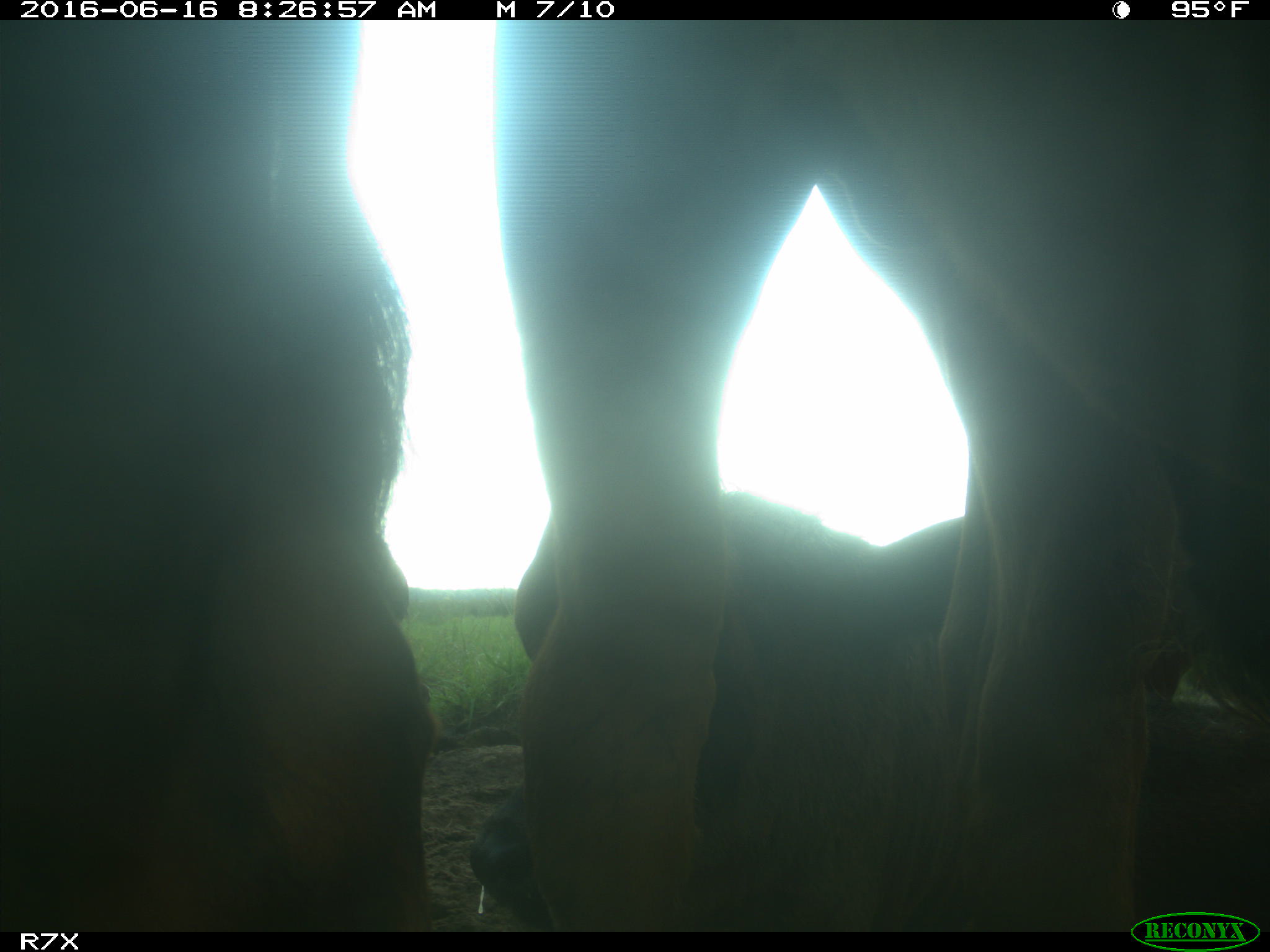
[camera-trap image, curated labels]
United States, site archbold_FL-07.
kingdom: Animalia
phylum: Chordata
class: Mammalia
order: Artiodactyla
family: Bovidae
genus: Bos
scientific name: Bos taurus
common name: domestic cow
Bos taurus (domestic cow).